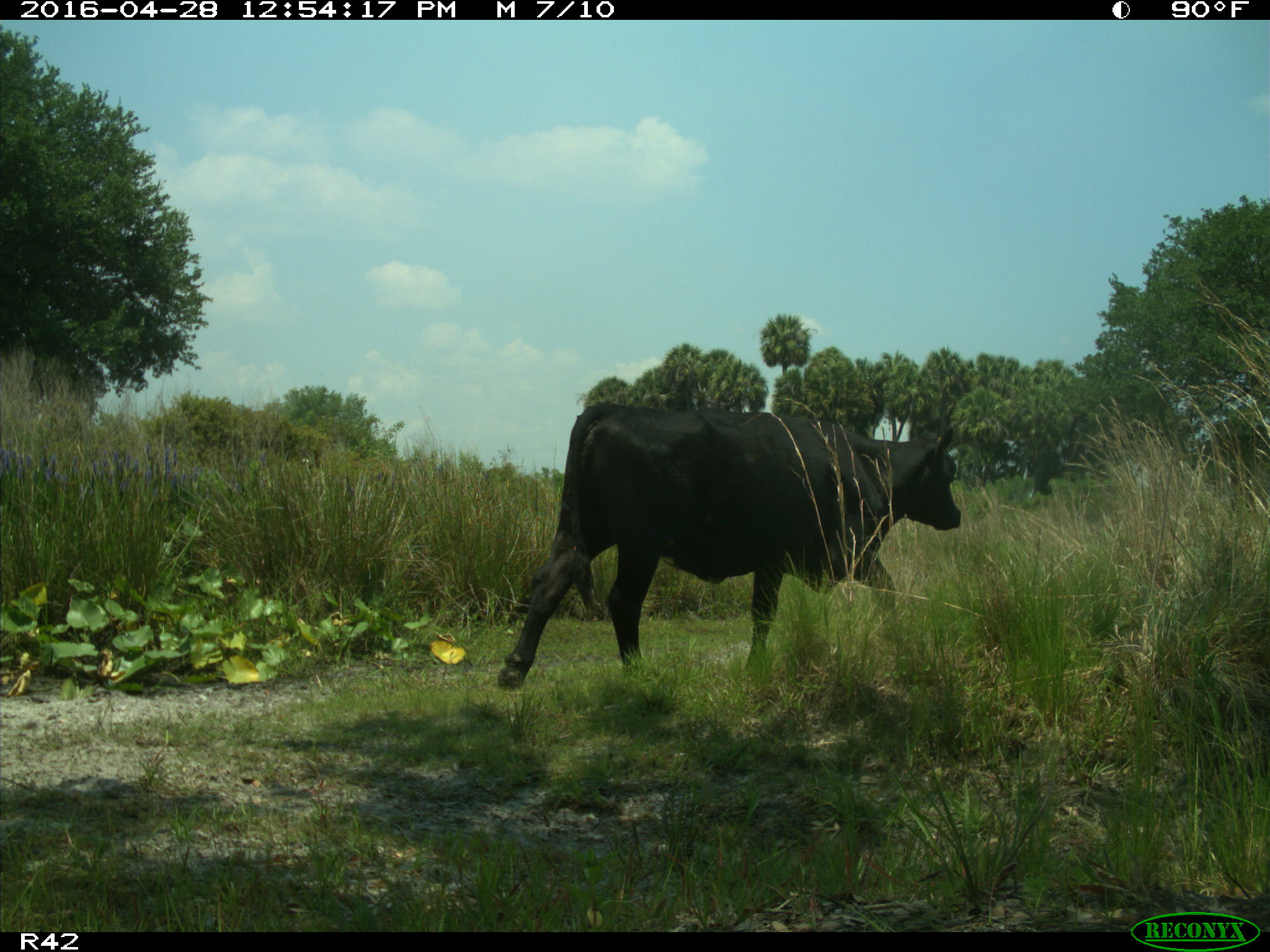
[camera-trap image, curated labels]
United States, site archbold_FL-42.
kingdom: Animalia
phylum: Chordata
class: Mammalia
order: Artiodactyla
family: Bovidae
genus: Bos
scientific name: Bos taurus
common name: domestic cow